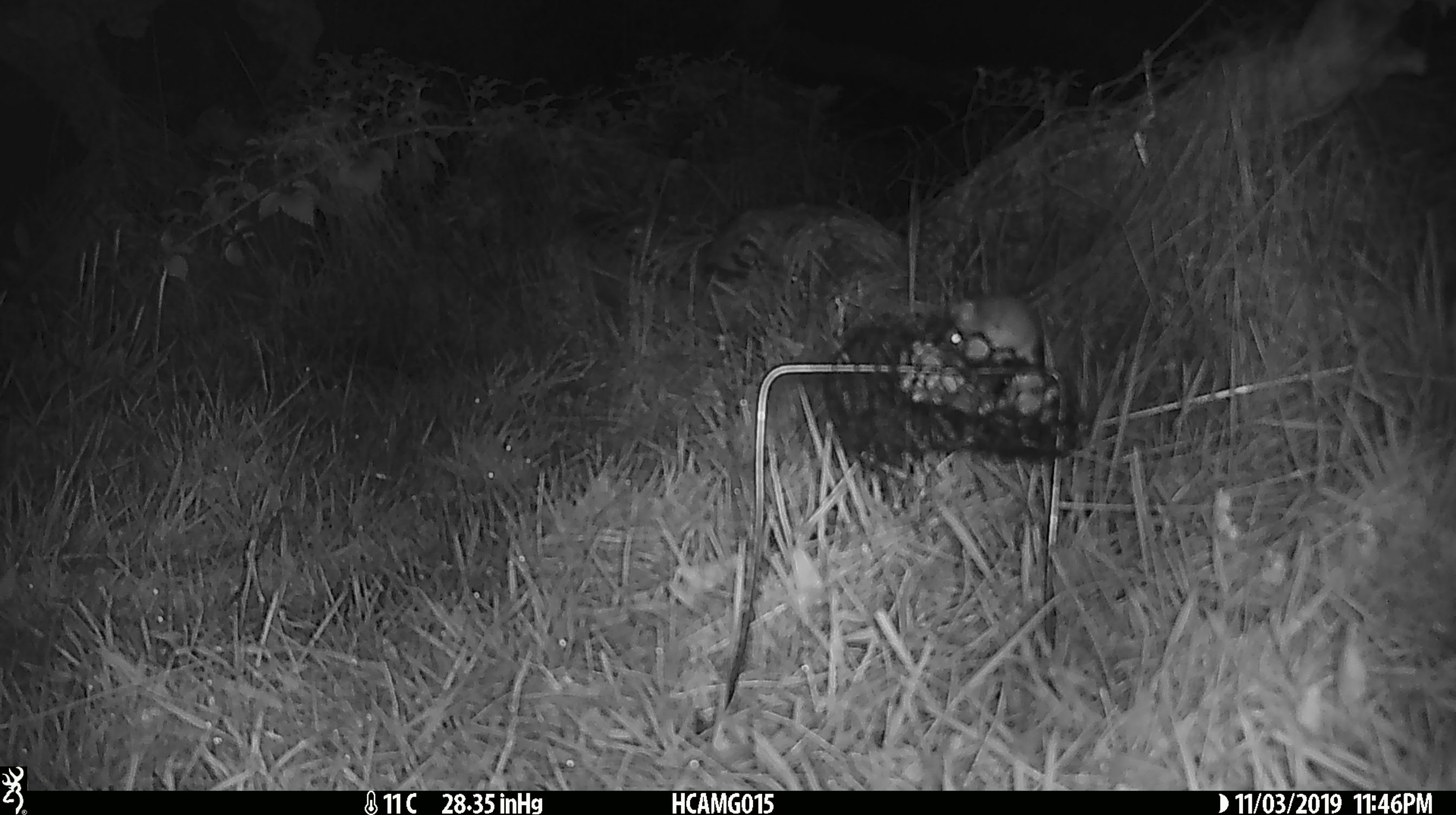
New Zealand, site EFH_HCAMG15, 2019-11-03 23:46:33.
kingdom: Animalia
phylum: Chordata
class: Mammalia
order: Rodentia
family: Muridae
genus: Mus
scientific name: Mus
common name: mouse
Mouse (Mus).